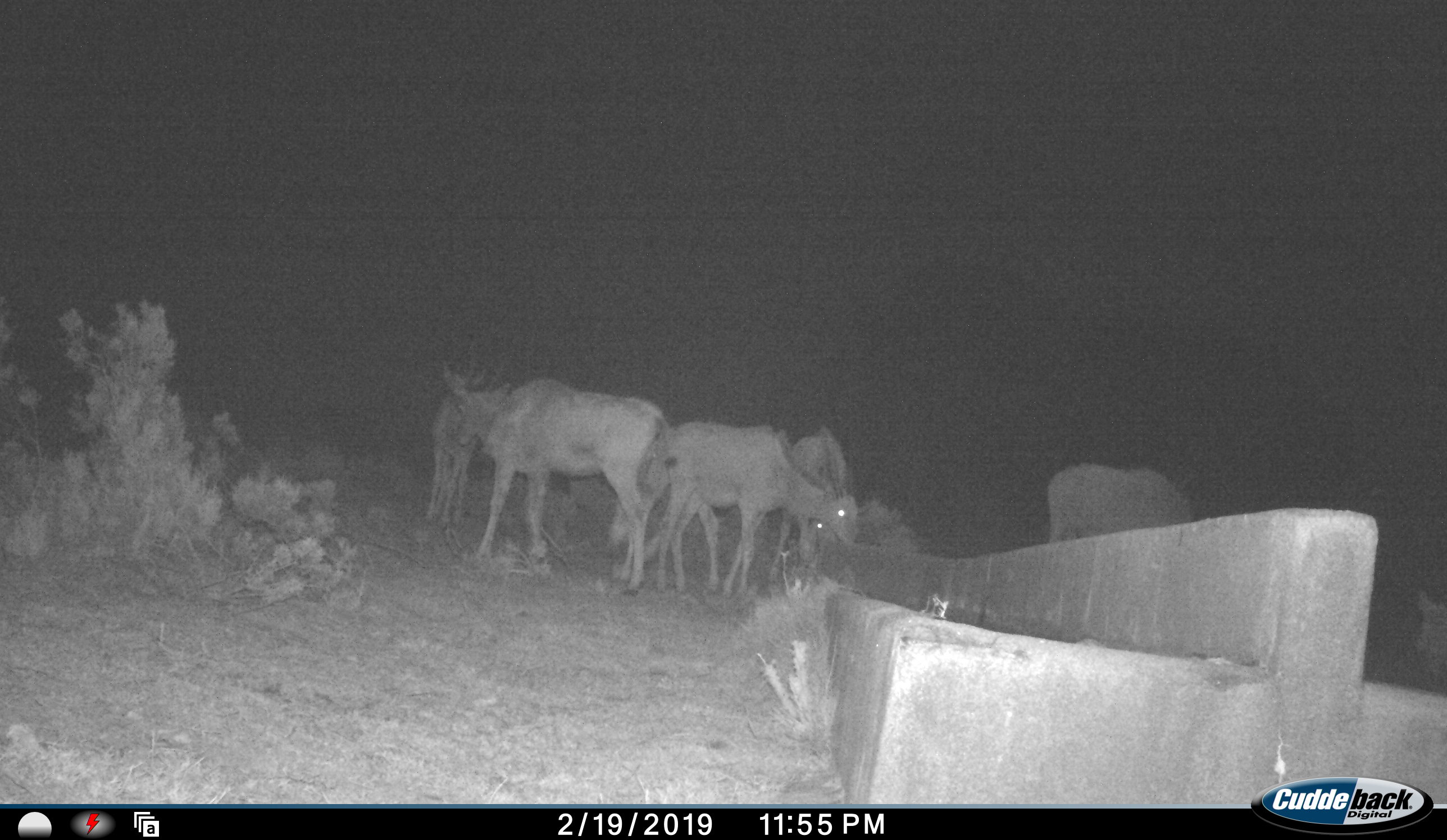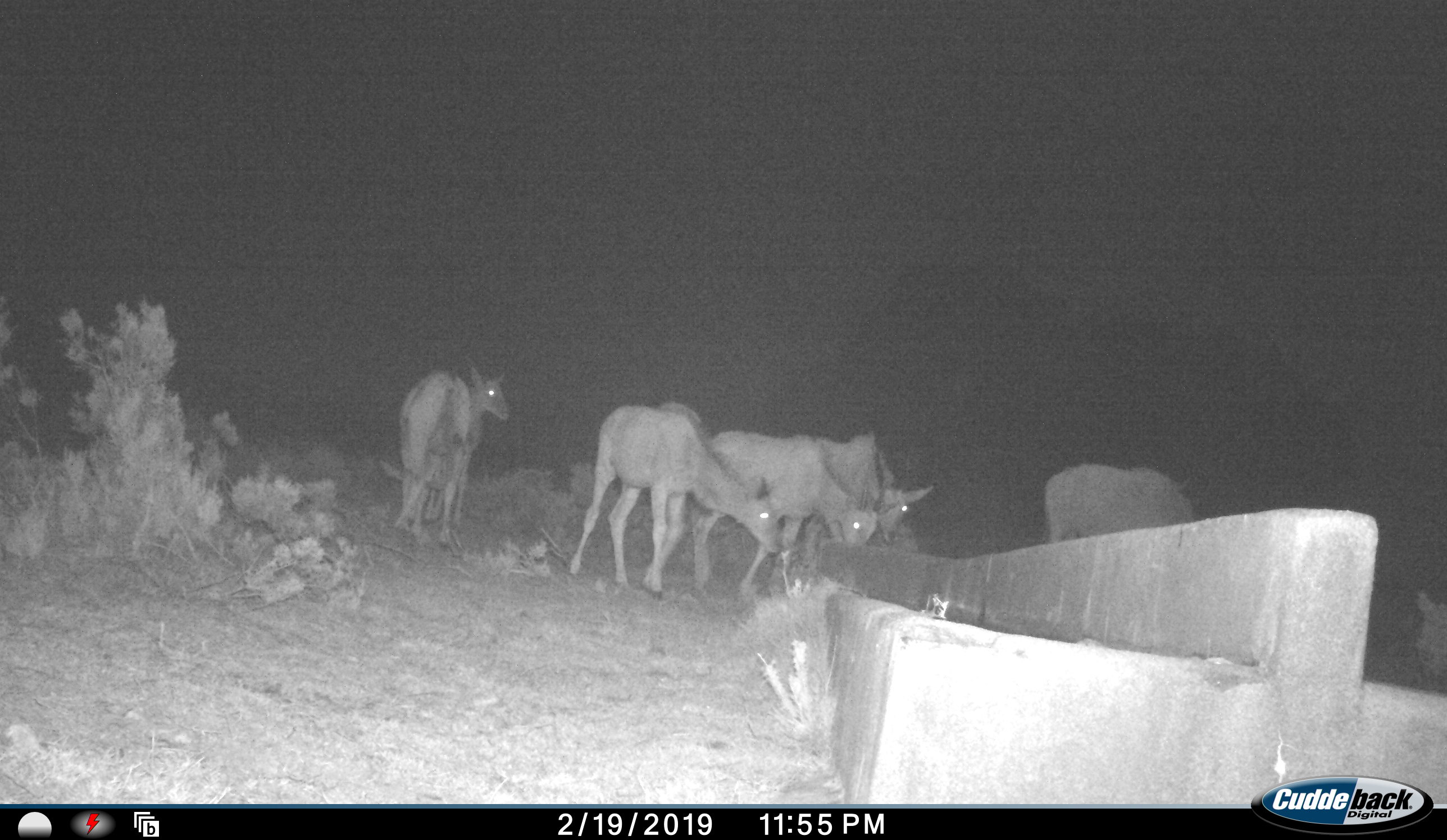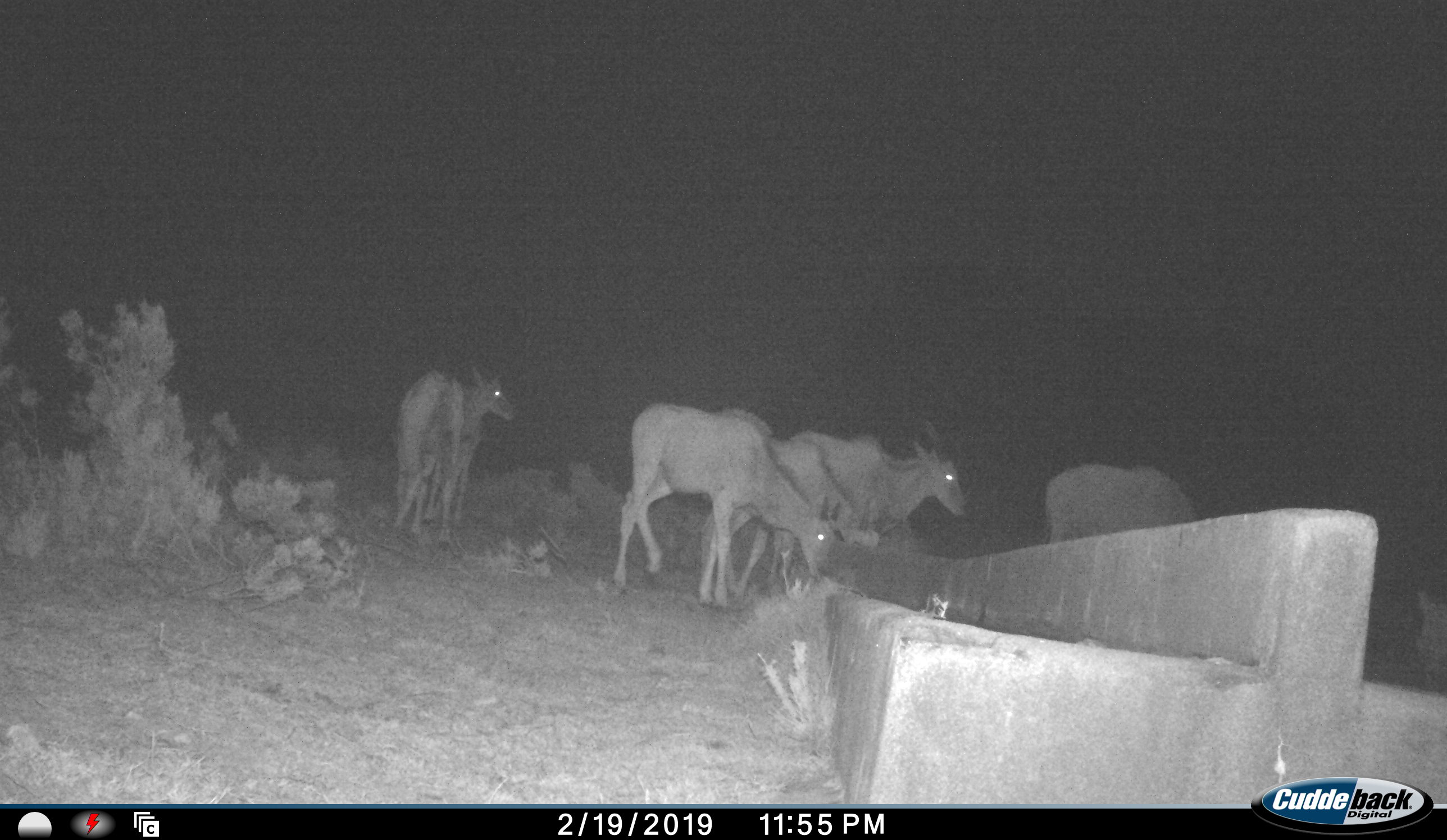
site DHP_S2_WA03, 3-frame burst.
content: unidentified animal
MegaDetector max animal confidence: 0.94